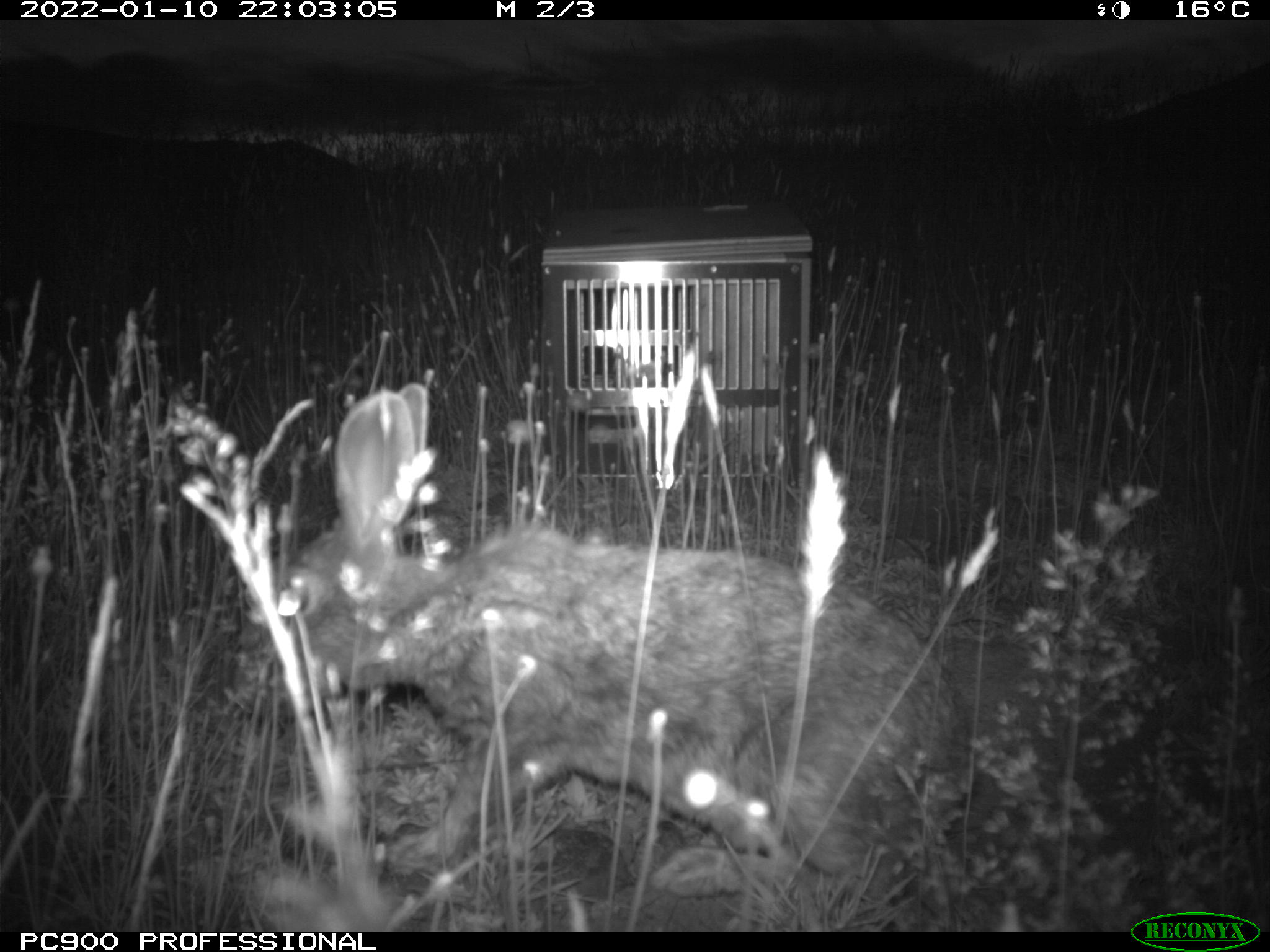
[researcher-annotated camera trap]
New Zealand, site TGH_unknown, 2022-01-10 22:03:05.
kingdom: Animalia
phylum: Chordata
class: Mammalia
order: Lagomorpha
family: Leporidae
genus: Oryctolagus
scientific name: Oryctolagus cuniculus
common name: european rabbit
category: rabbit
Rabbit (european rabbit) (Oryctolagus cuniculus).